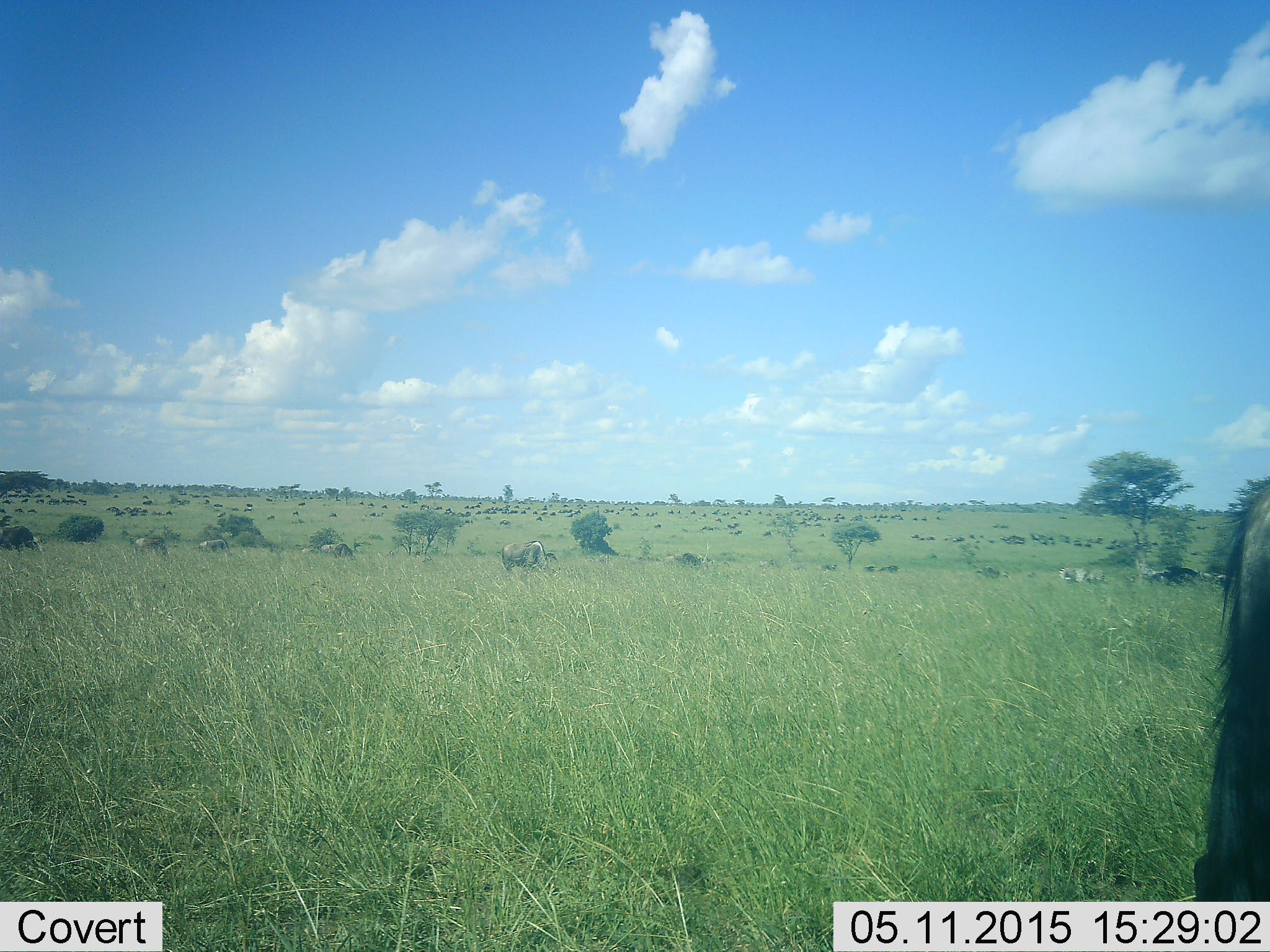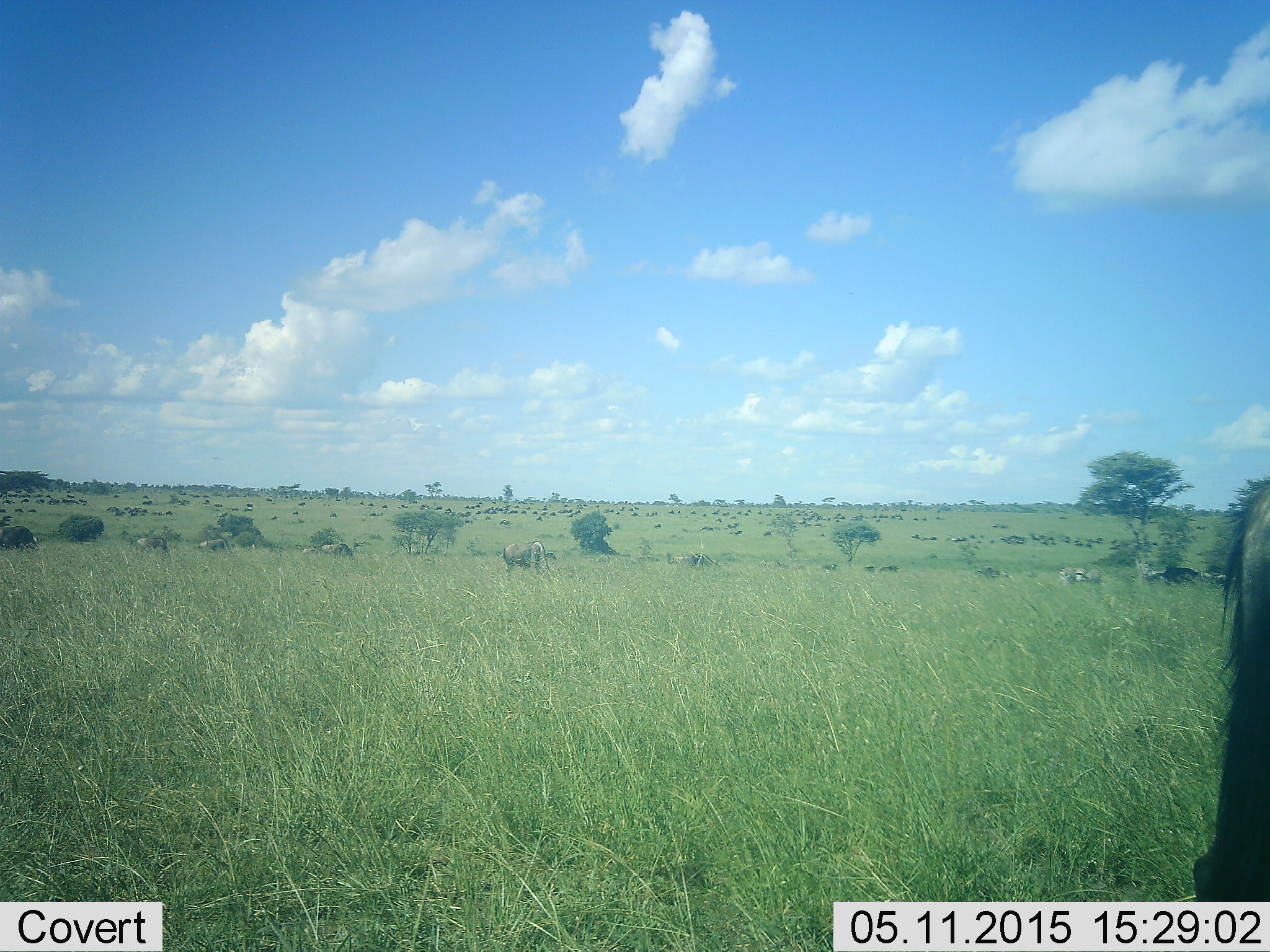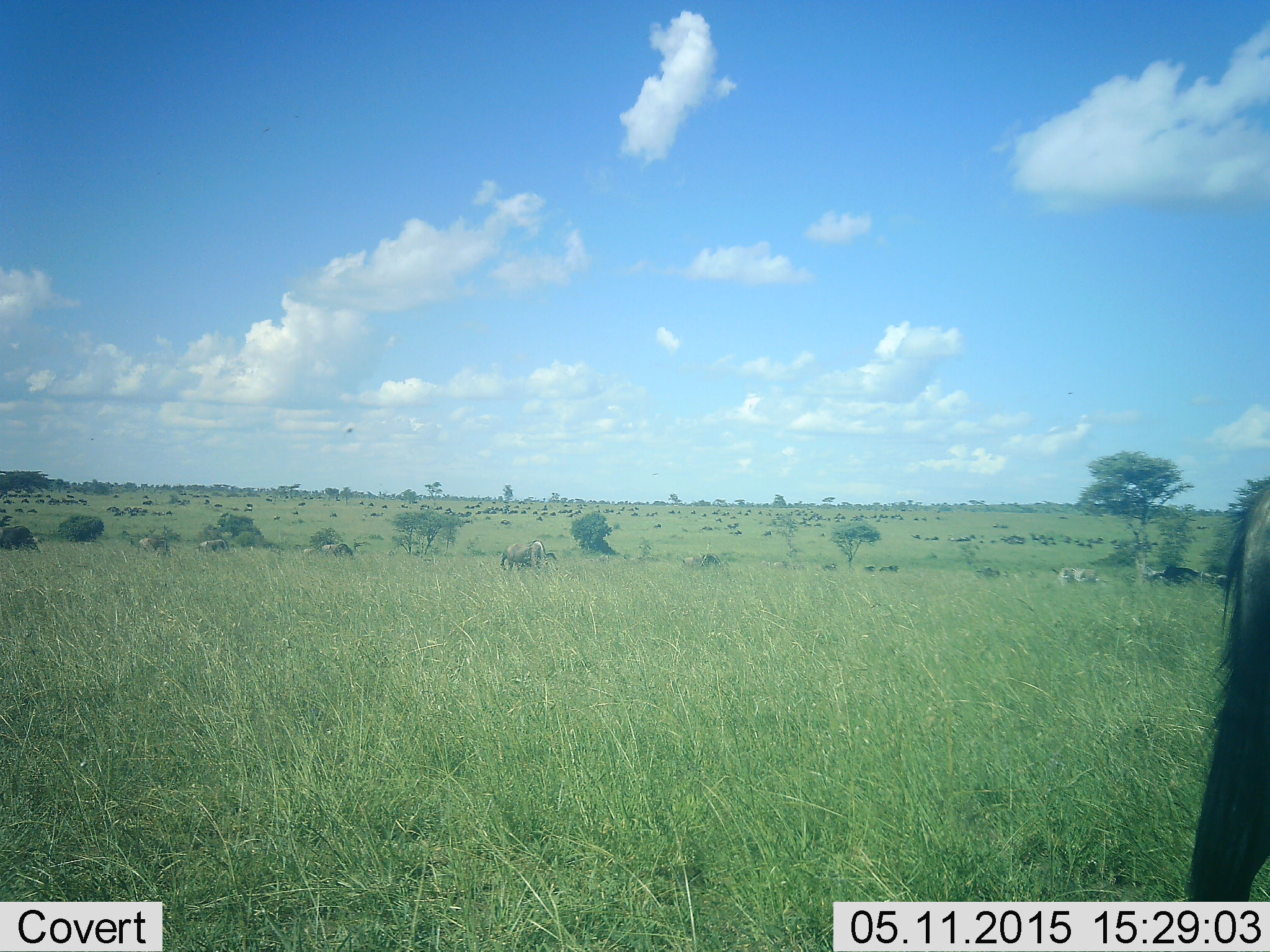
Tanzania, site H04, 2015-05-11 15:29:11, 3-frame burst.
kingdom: Animalia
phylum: Chordata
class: Mammalia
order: Artiodactyla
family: Bovidae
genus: Connochaetes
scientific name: Connochaetes taurinus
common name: blue wildebeest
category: wildebeest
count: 11-50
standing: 58%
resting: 17%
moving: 58%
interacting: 0%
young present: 0%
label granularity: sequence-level